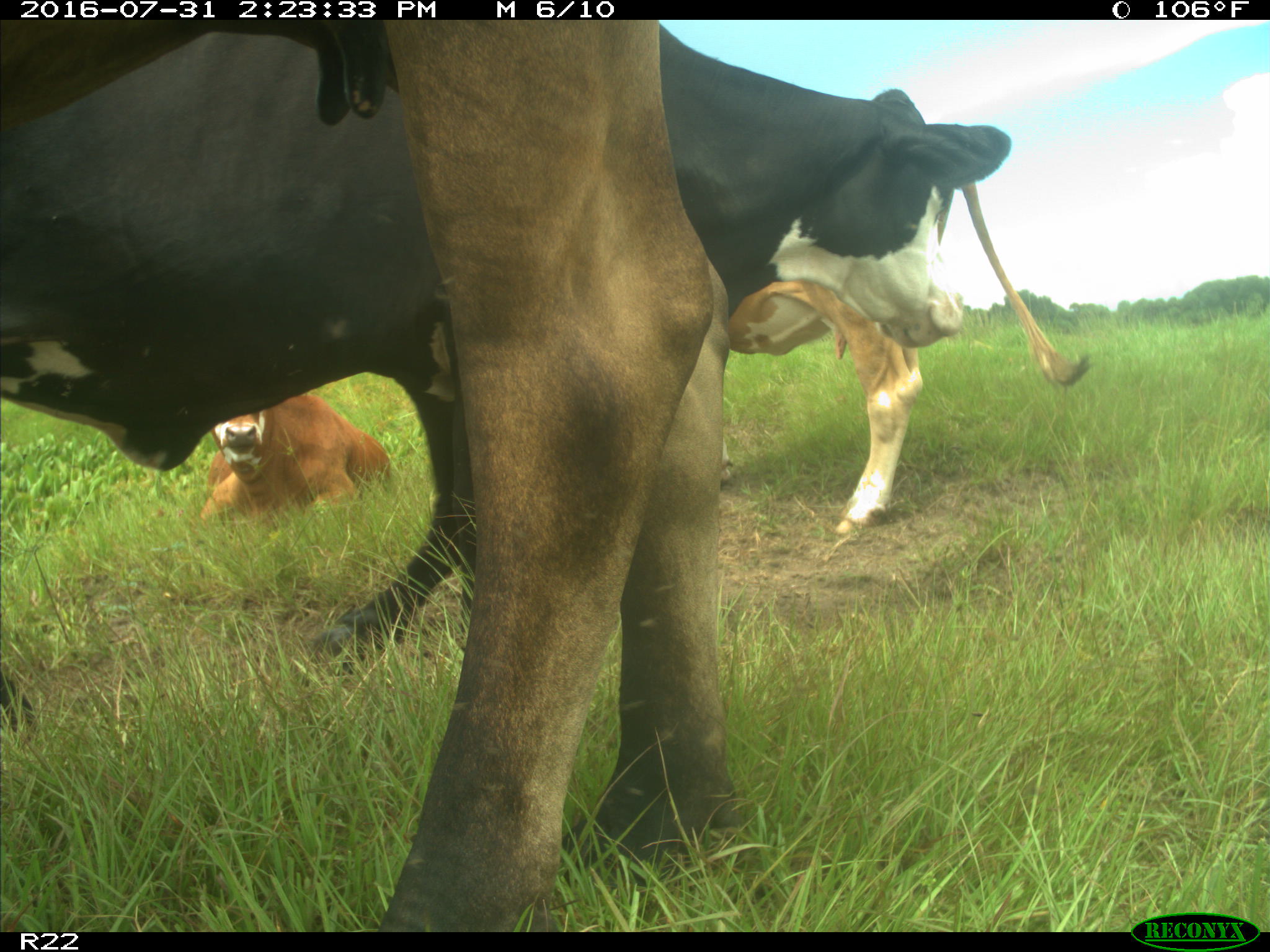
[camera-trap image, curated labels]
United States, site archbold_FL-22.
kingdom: Animalia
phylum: Chordata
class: Mammalia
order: Artiodactyla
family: Bovidae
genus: Bos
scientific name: Bos taurus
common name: domestic cow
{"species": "Bos taurus (domestic cow)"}